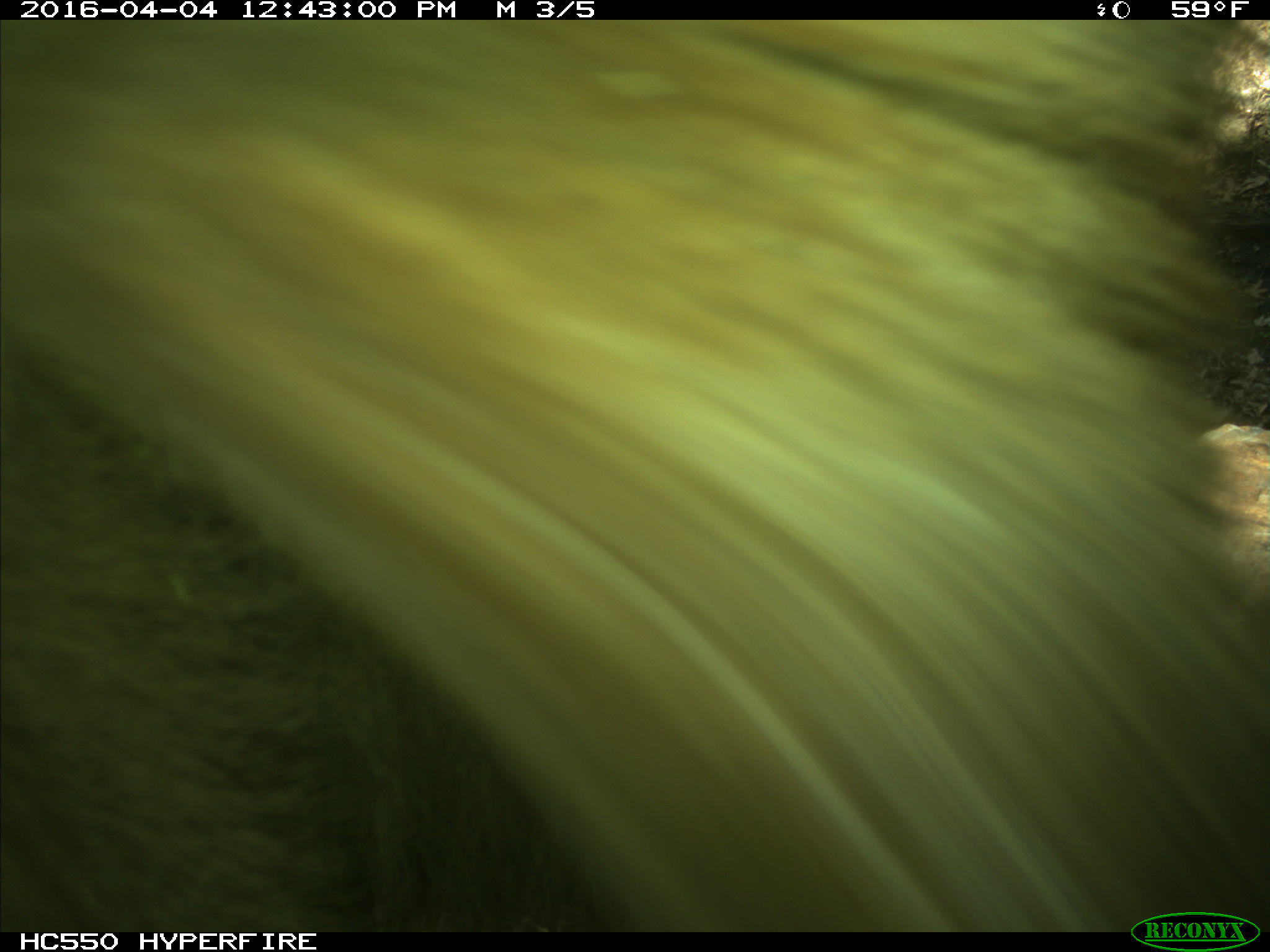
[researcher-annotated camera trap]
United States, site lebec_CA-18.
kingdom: Animalia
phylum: Chordata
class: Mammalia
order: Carnivora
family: Ursidae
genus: Ursus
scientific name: Ursus americanus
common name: american black bear